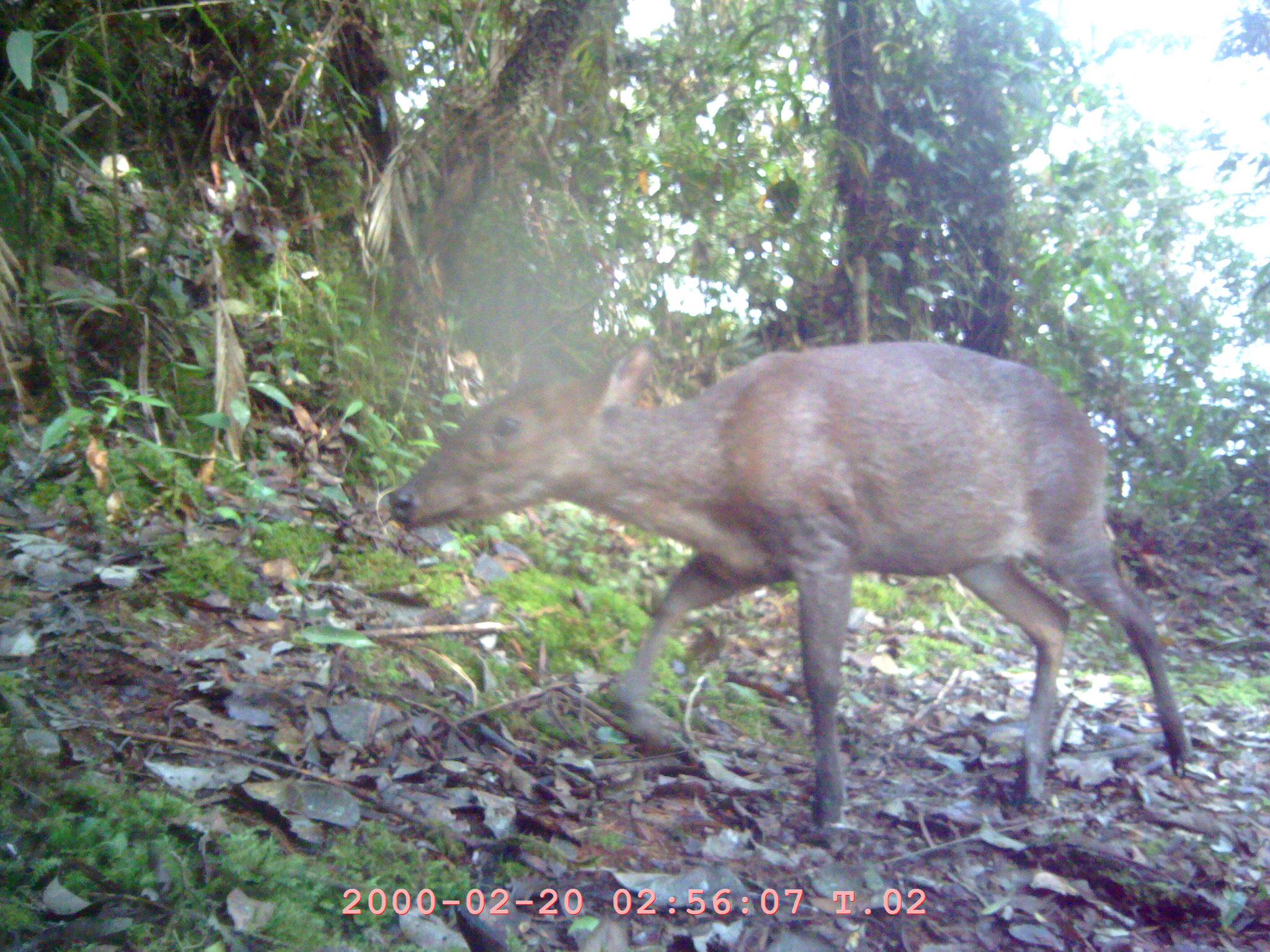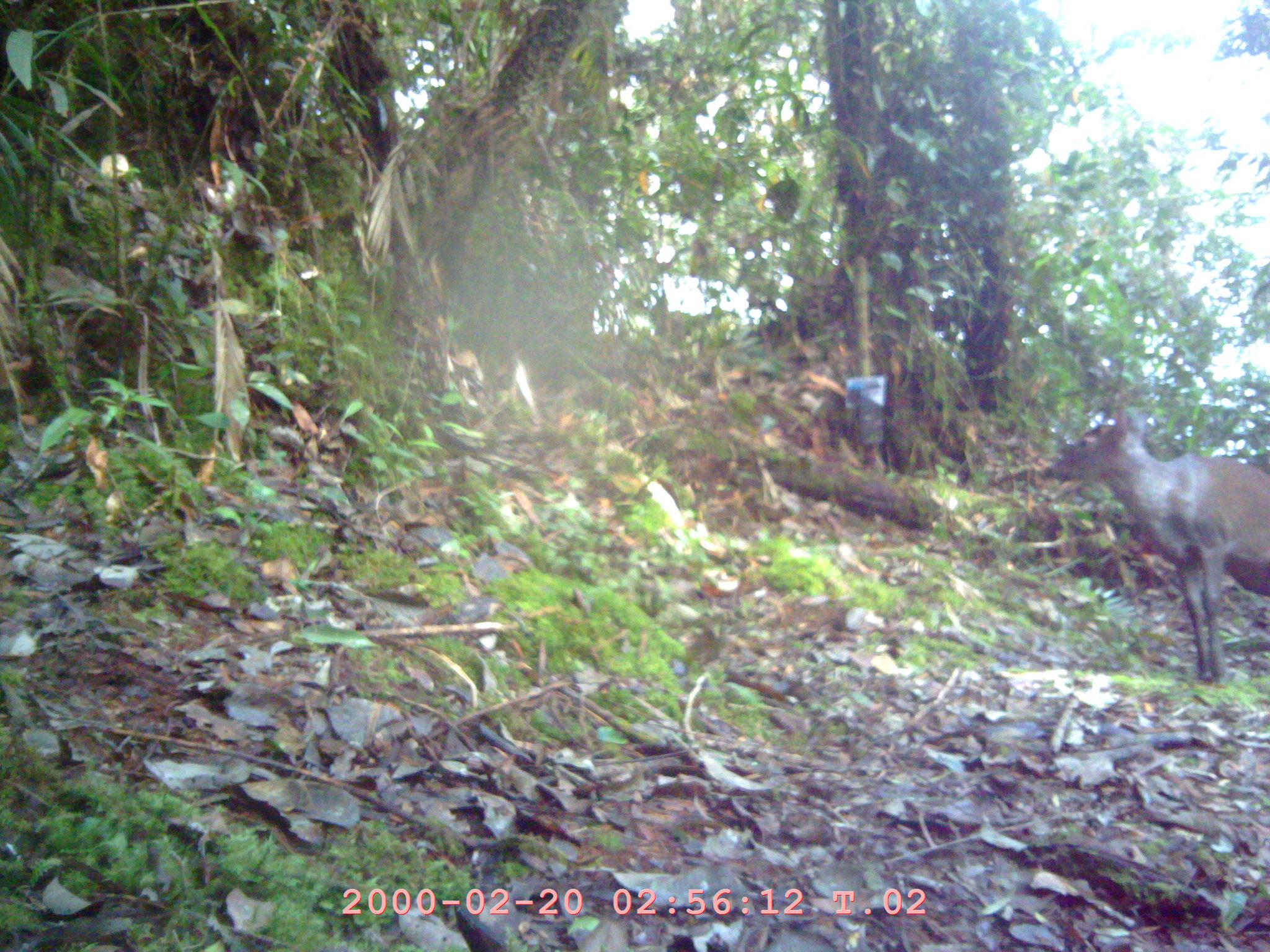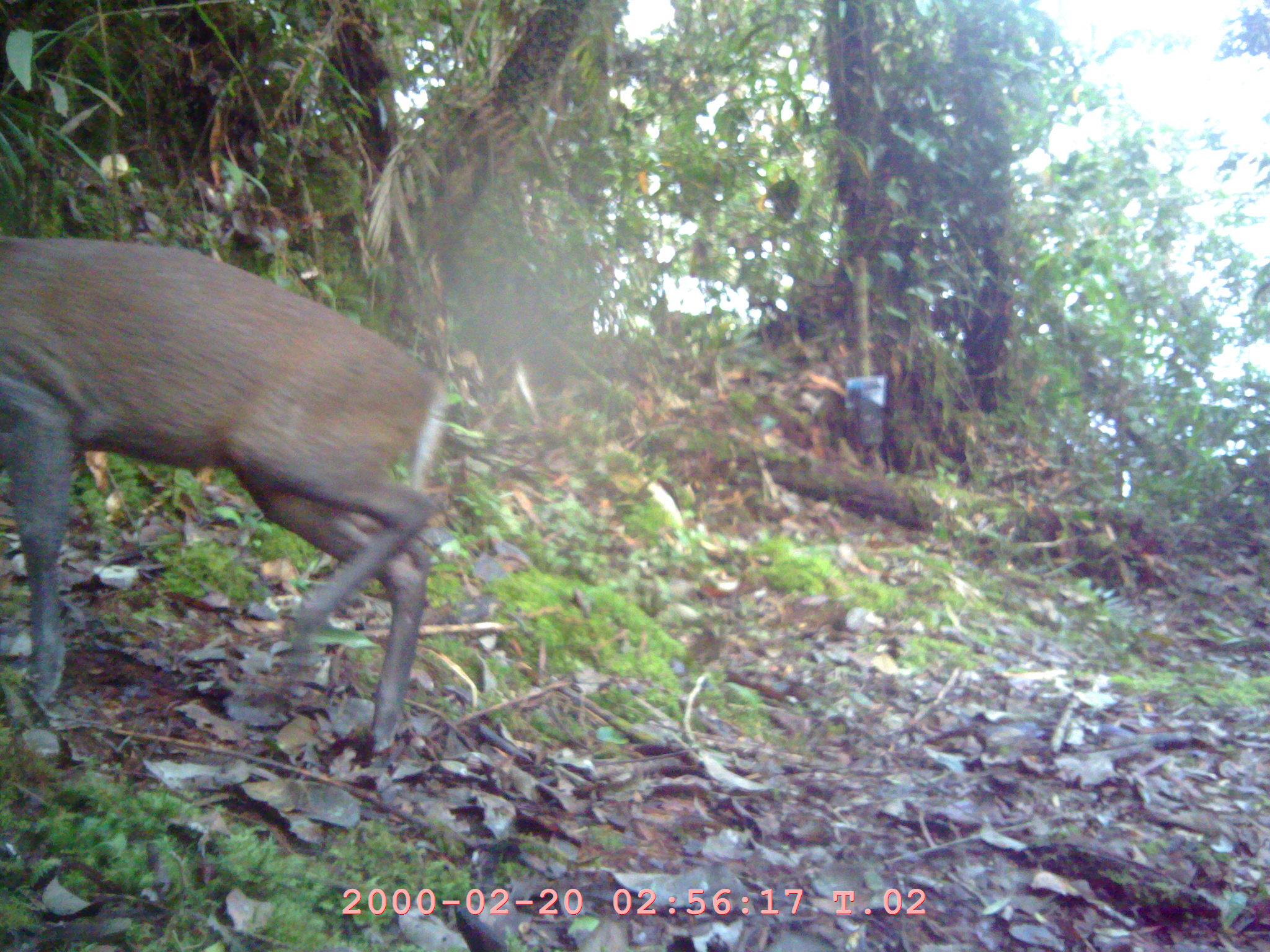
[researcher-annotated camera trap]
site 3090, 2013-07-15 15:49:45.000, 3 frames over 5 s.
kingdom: Animalia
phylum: Chordata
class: Mammalia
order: Artiodactyla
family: Cervidae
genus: Muntiacus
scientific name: Muntiacus muntjak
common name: southern red muntjac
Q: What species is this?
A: Muntiacus muntjak (southern red muntjac).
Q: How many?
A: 1.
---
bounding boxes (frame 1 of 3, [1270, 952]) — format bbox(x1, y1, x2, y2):
muntiacus muntjak: bbox(374, 319, 1223, 832)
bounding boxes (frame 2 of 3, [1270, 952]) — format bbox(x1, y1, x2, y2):
muntiacus muntjak: bbox(1051, 415, 1270, 678)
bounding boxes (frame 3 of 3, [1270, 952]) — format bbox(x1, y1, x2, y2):
muntiacus muntjak: bbox(0, 228, 437, 750)